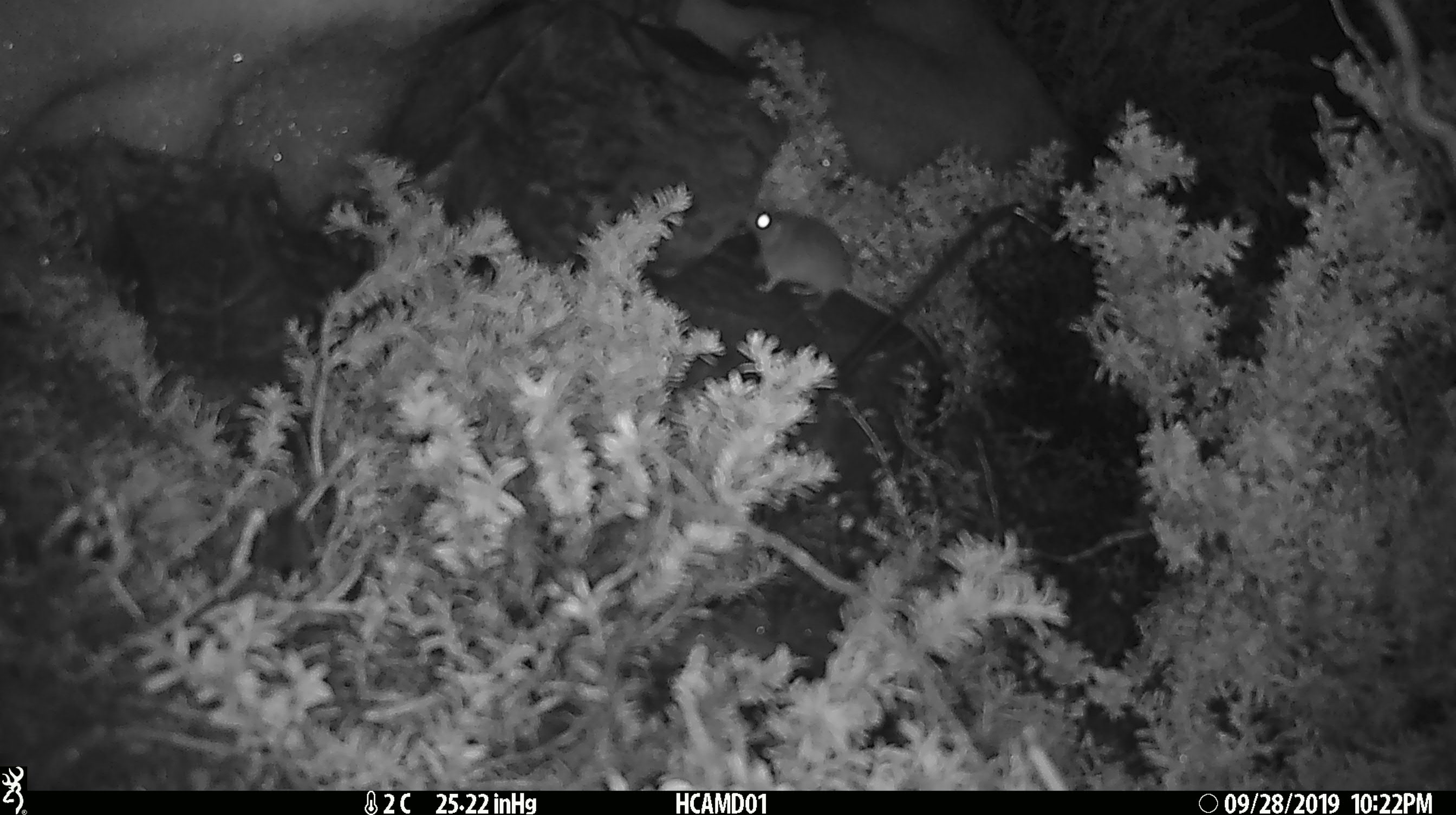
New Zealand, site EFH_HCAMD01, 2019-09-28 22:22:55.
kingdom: Animalia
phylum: Chordata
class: Mammalia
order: Rodentia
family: Muridae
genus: Mus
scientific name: Mus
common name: mouse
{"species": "mouse (Mus)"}